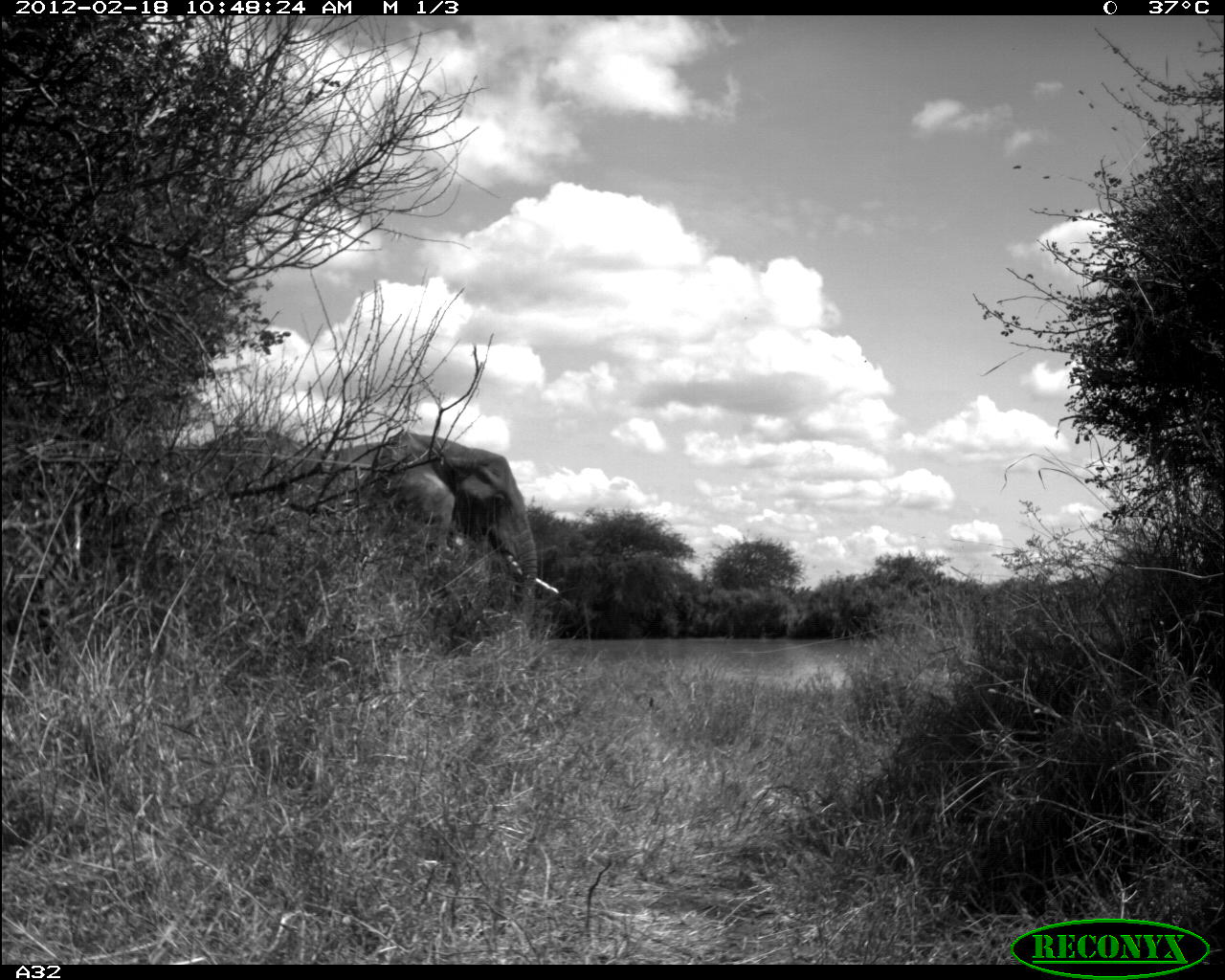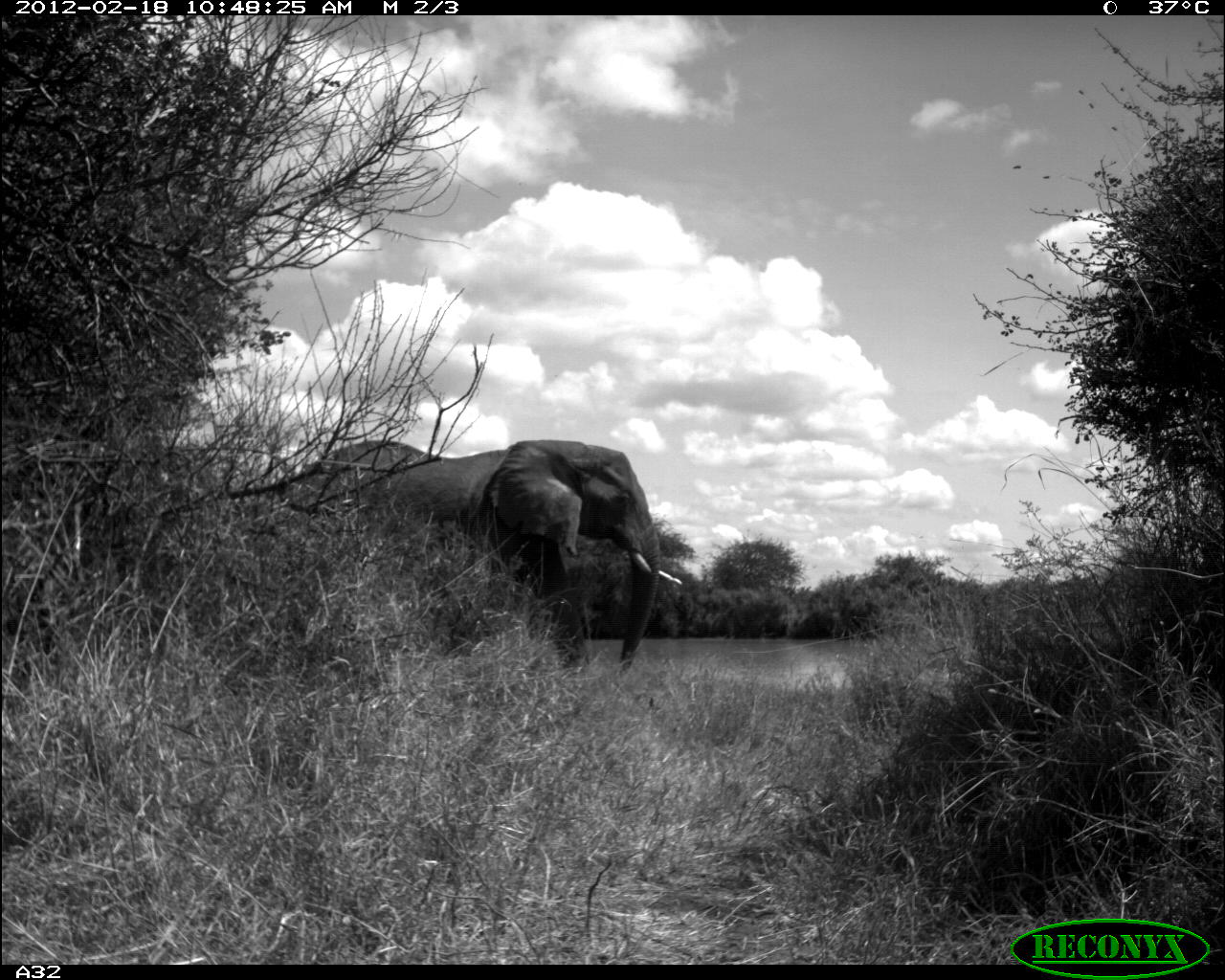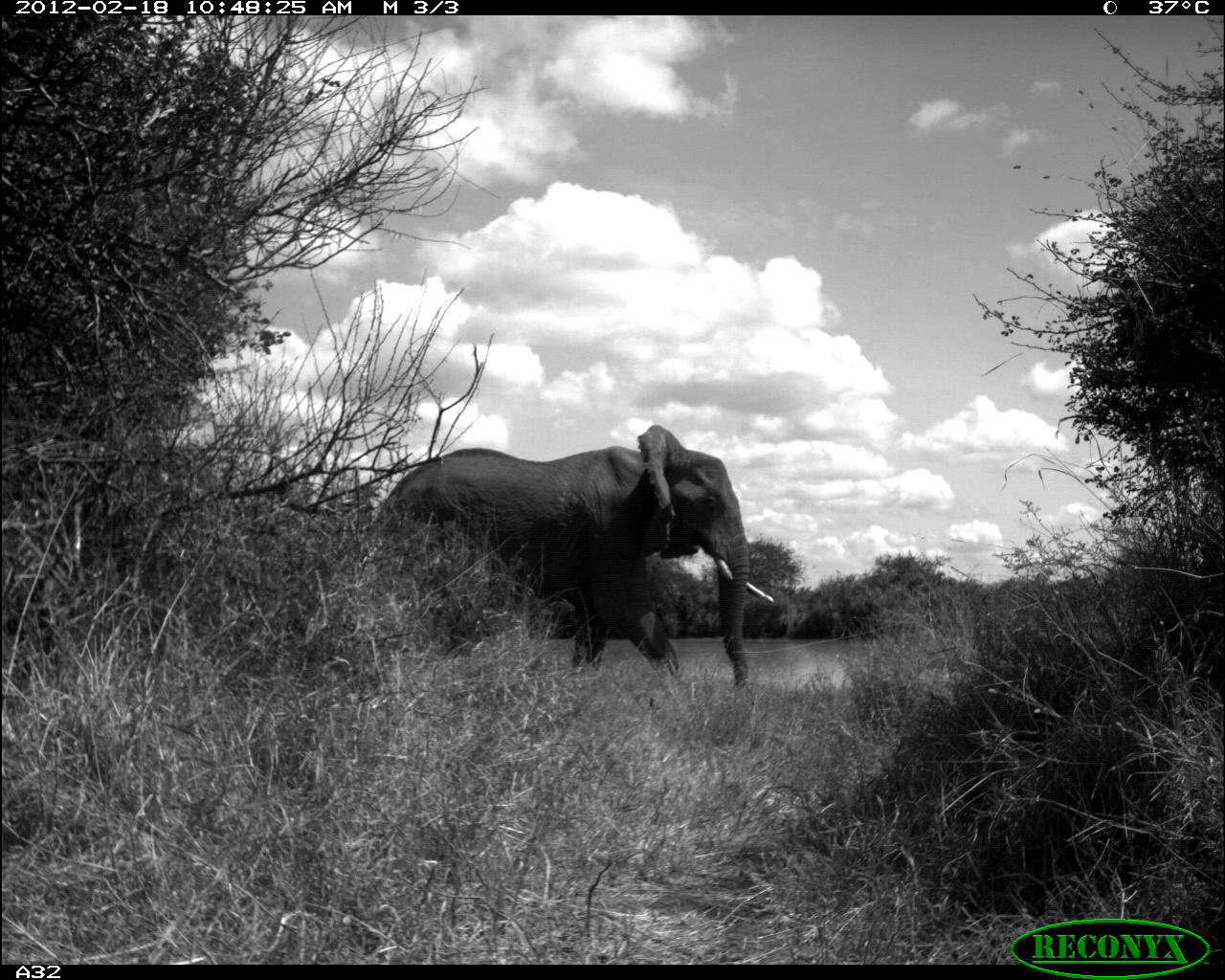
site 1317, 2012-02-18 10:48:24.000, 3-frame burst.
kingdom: Animalia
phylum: Chordata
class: Mammalia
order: Proboscidea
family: Elephantidae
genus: Loxodonta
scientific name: Loxodonta africana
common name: african bush elephant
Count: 1.